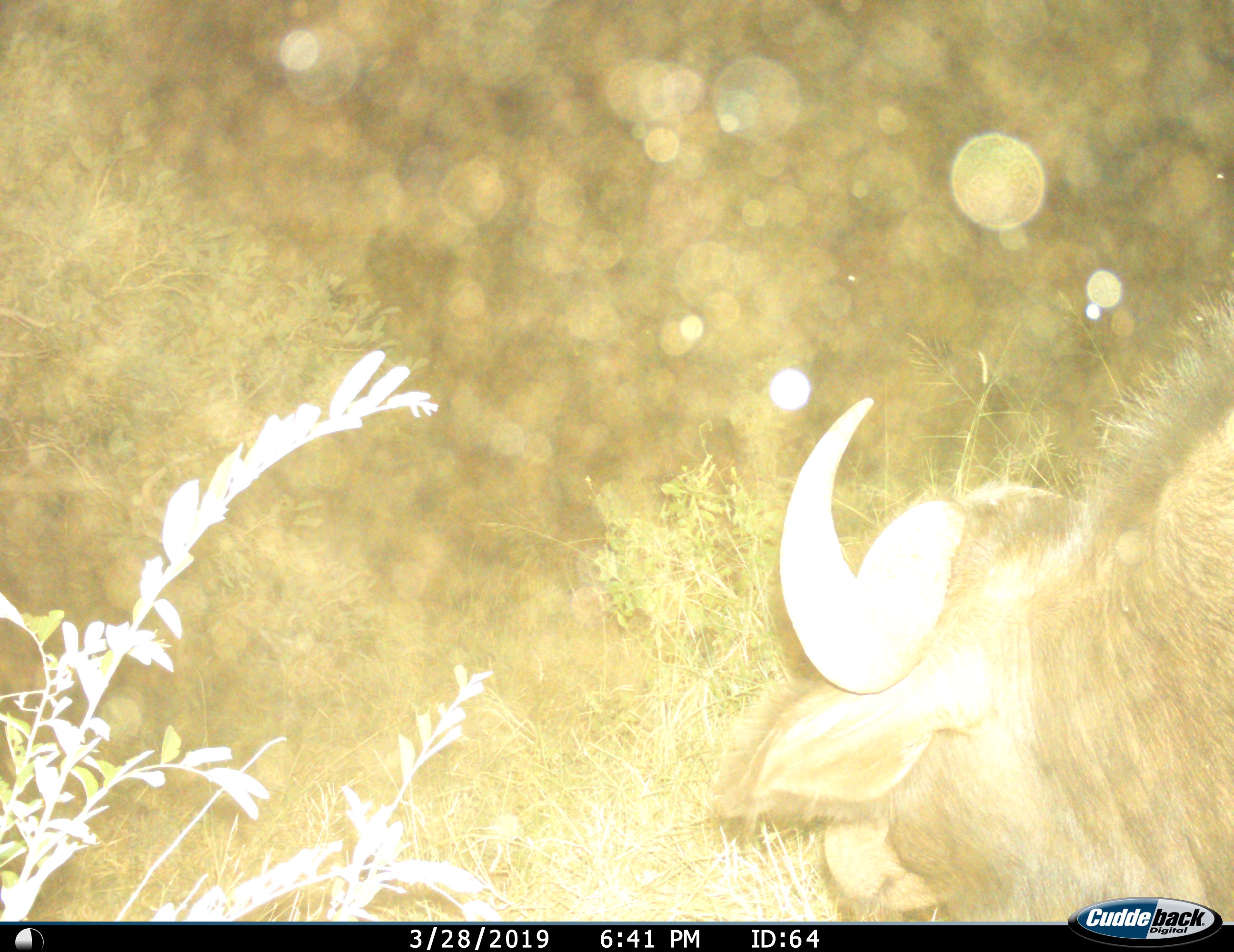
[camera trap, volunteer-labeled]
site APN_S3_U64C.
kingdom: Animalia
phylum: Chordata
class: Mammalia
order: Artiodactyla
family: Bovidae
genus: Syncerus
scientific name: Syncerus caffer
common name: african buffalo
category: buffalo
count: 1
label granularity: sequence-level